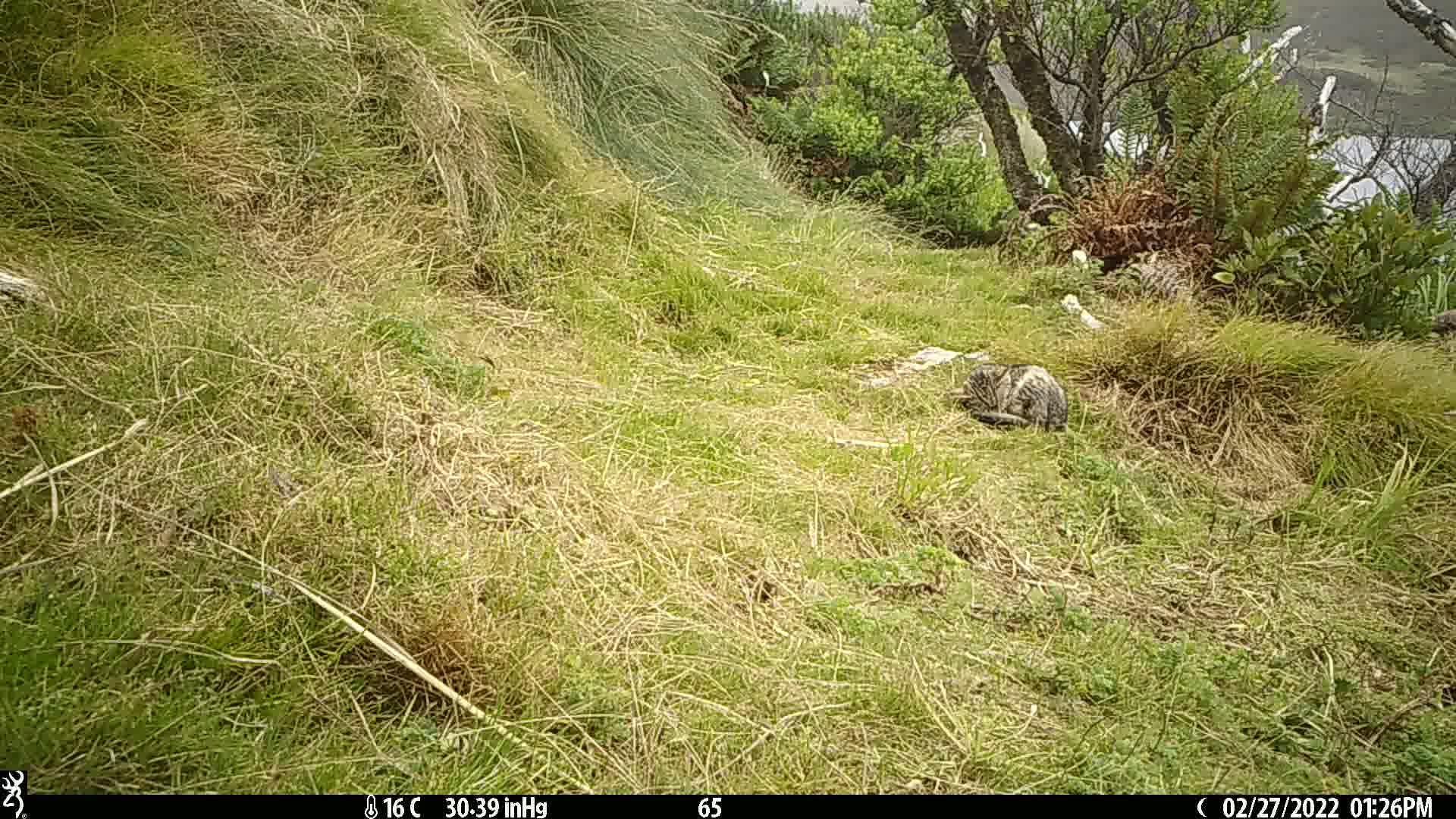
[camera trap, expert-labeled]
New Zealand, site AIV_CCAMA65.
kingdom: Animalia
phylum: Chordata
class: Mammalia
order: Carnivora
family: Felidae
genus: Felis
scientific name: Felis catus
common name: domestic cat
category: cat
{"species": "cat (domestic cat) (Felis catus)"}